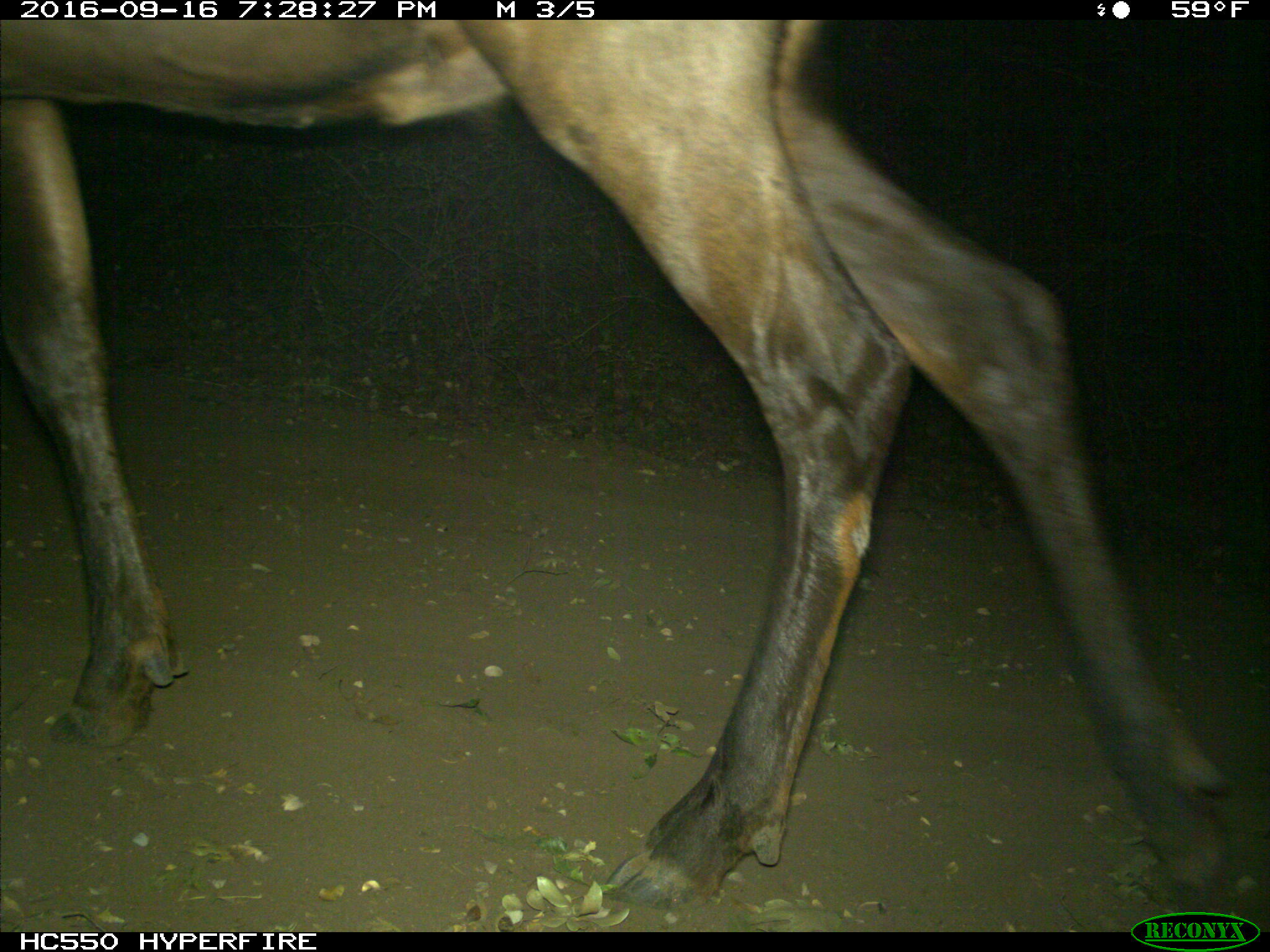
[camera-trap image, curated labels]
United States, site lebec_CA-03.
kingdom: Animalia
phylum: Chordata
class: Mammalia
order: Artiodactyla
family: Cervidae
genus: Cervus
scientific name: Cervus canadensis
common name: elk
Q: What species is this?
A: Cervus canadensis (elk).